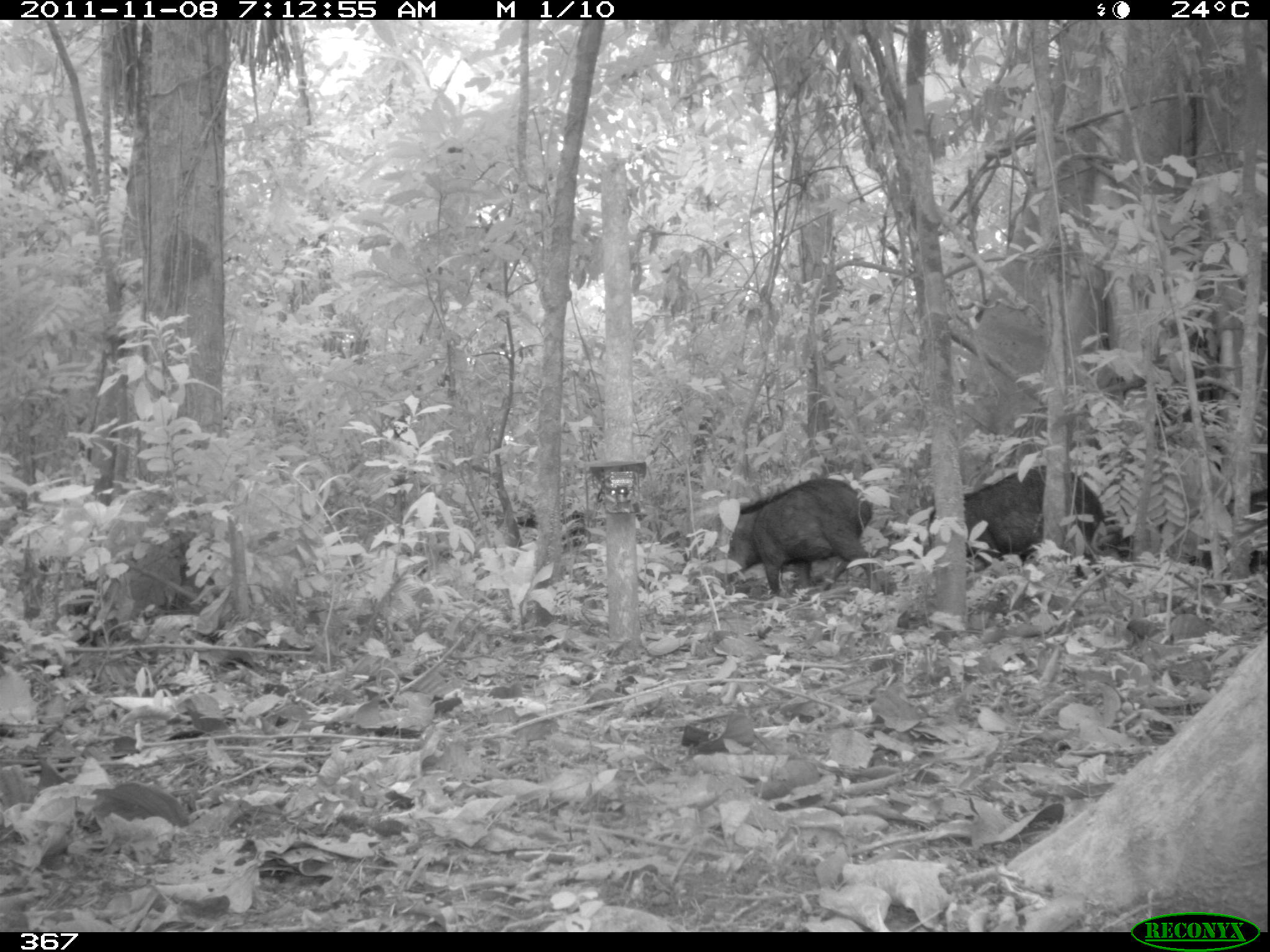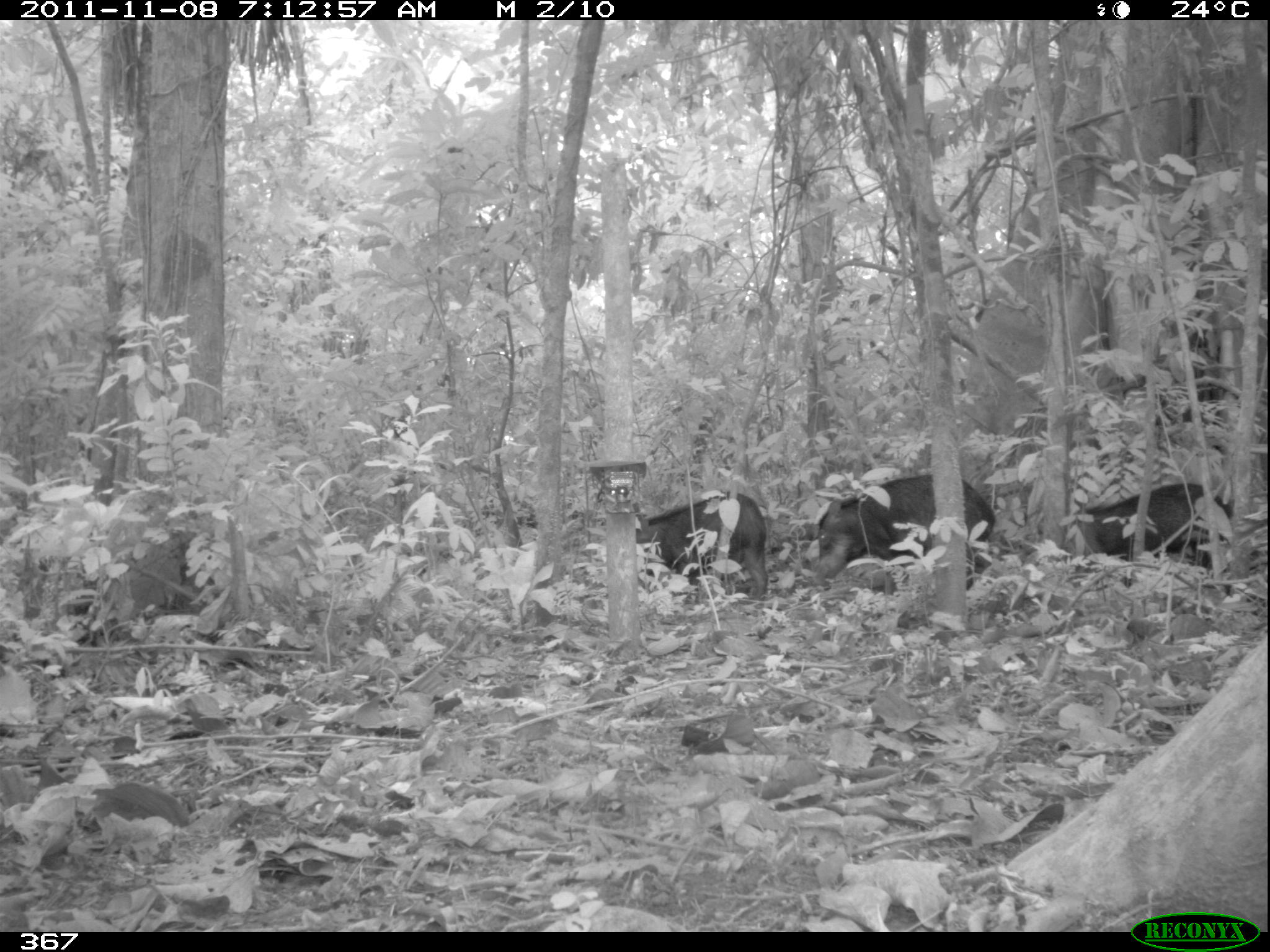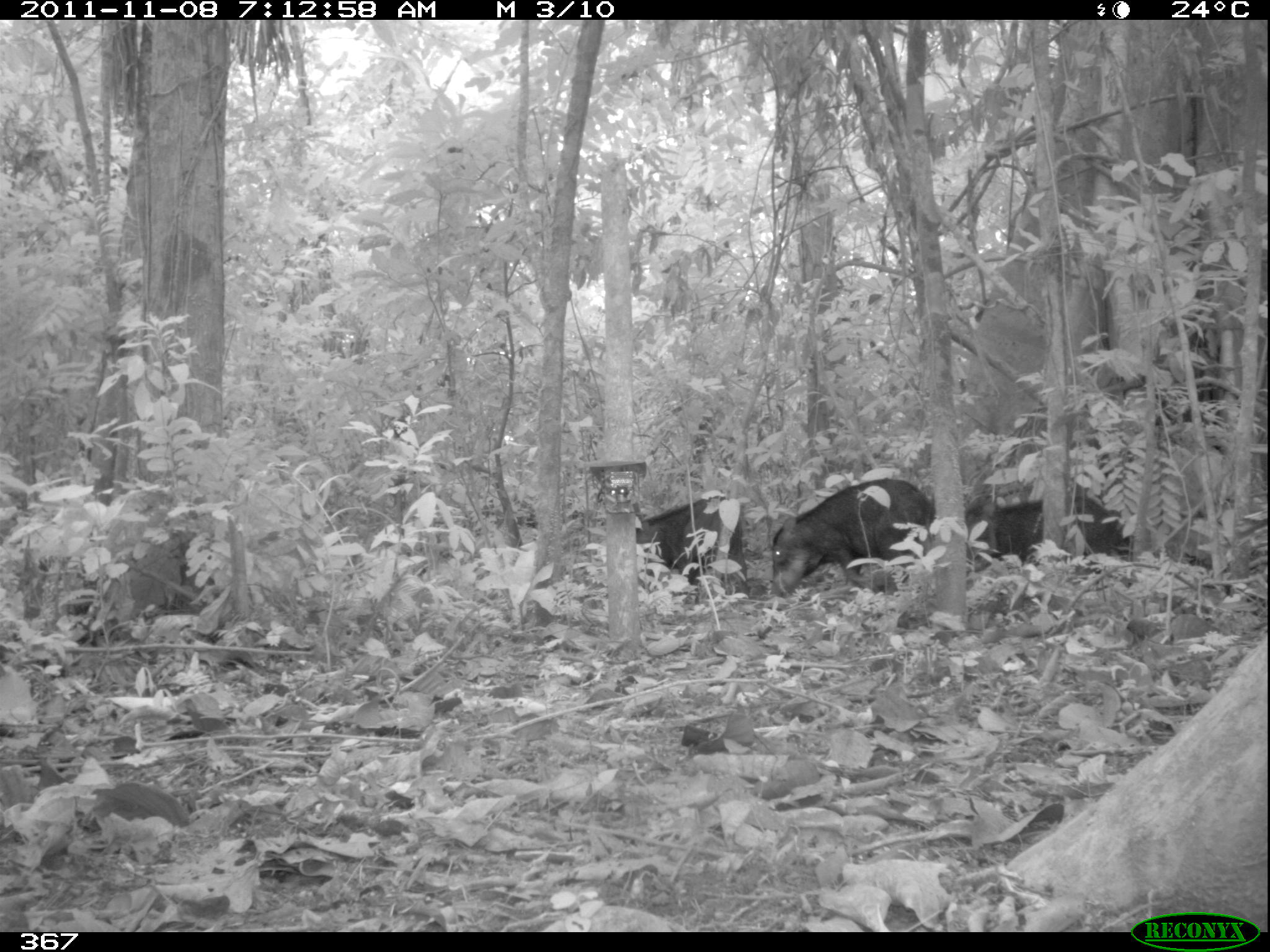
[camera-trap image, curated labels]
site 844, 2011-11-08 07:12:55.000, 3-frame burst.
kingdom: Animalia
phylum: Chordata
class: Mammalia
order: Artiodactyla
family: Tayassuidae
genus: Tayassu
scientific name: Tayassu pecari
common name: white-lipped peccary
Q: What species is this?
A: Tayassu pecari (white-lipped peccary).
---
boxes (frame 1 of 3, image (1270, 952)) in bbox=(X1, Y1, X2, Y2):
tayassu pecari: bbox=(918, 462, 1106, 579); bbox=(722, 477, 878, 599); bbox=(1154, 487, 1270, 591); bbox=(478, 499, 592, 547)